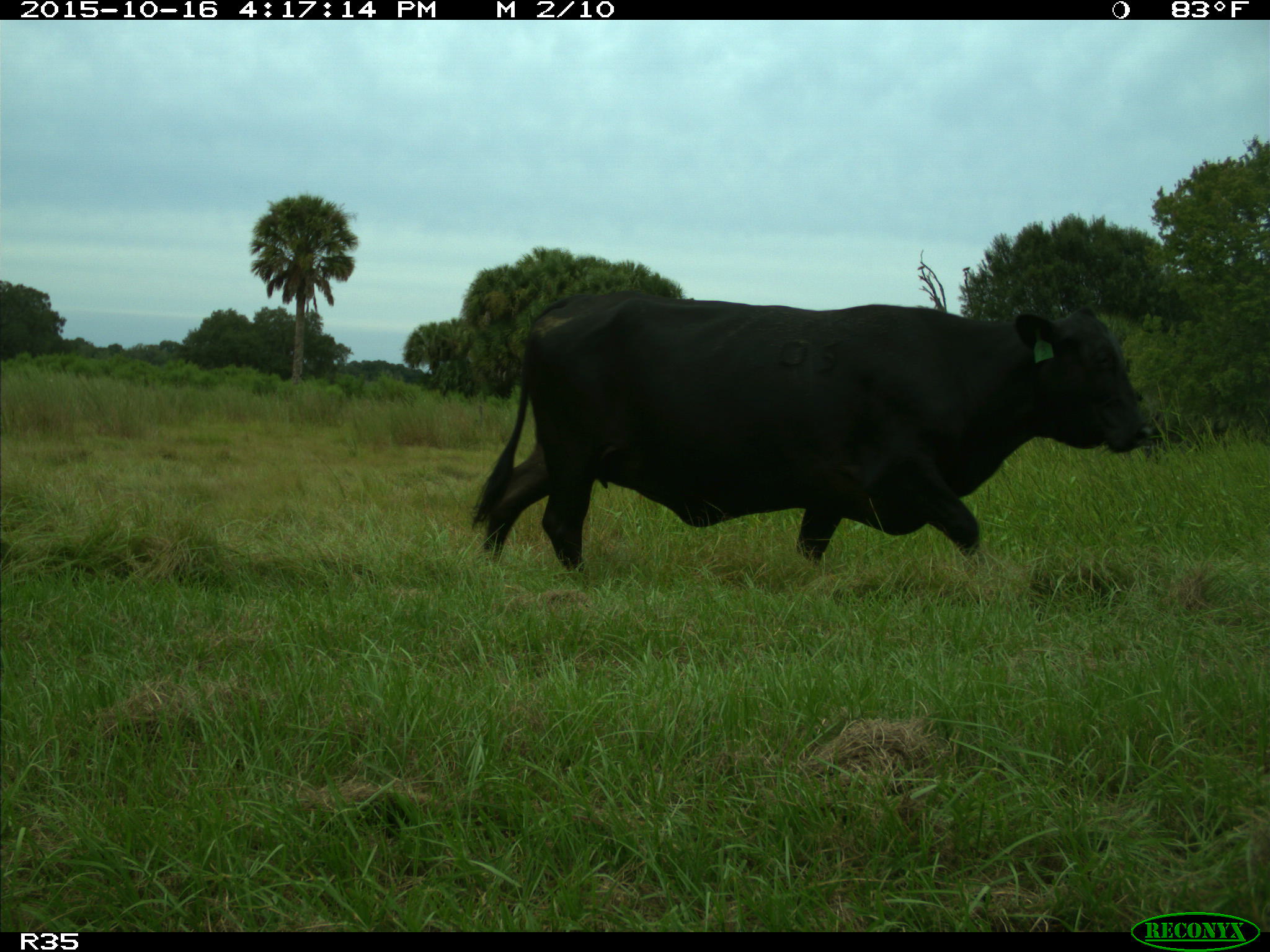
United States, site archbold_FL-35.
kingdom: Animalia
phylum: Chordata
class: Mammalia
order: Artiodactyla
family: Bovidae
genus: Bos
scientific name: Bos taurus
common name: domestic cow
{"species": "Bos taurus (domestic cow)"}